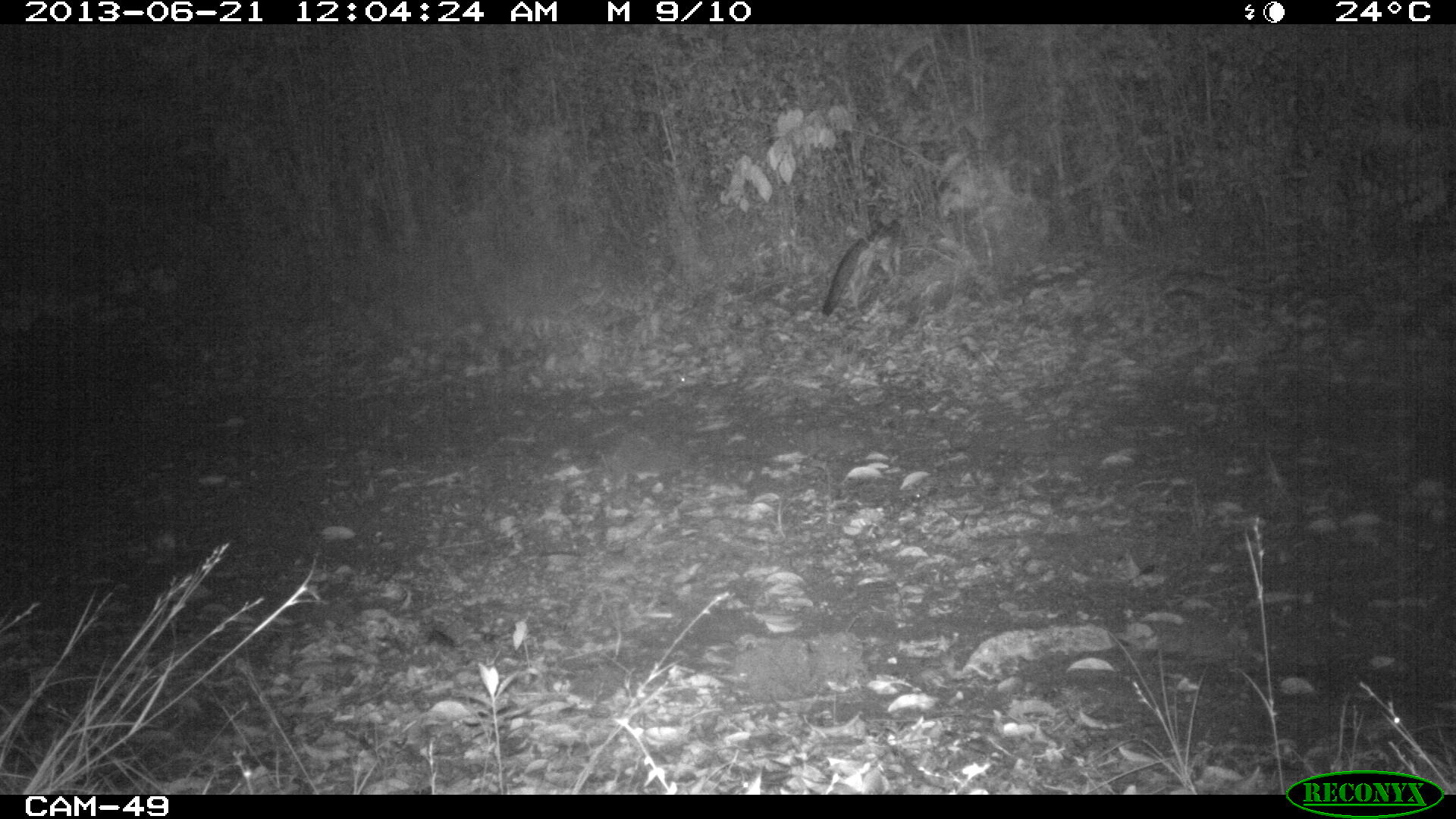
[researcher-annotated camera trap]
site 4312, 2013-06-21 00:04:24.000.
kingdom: Animalia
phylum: Chordata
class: Mammalia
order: Carnivora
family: Canidae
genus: Urocyon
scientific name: Urocyon cinereoargenteus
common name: gray fox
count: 1